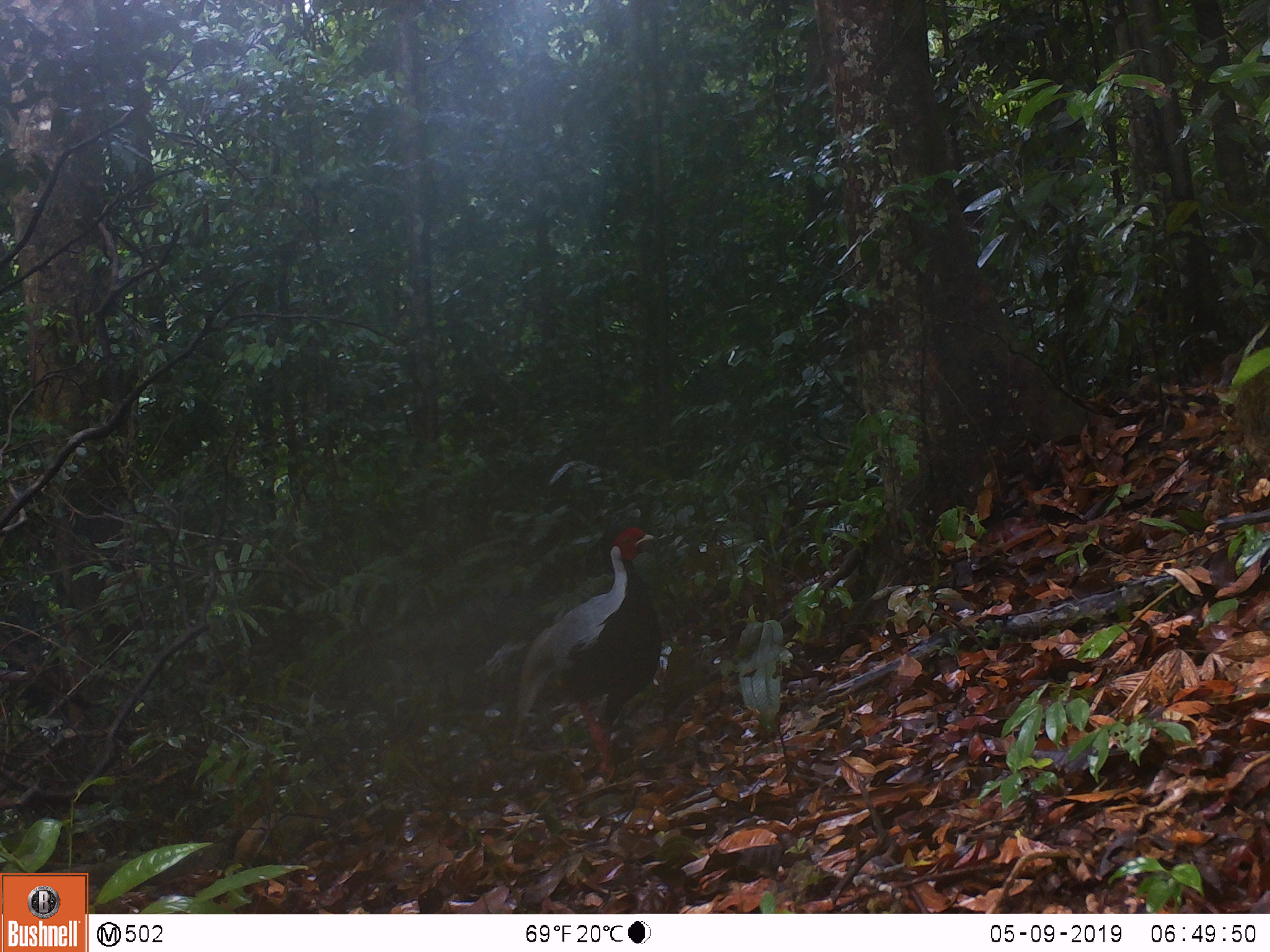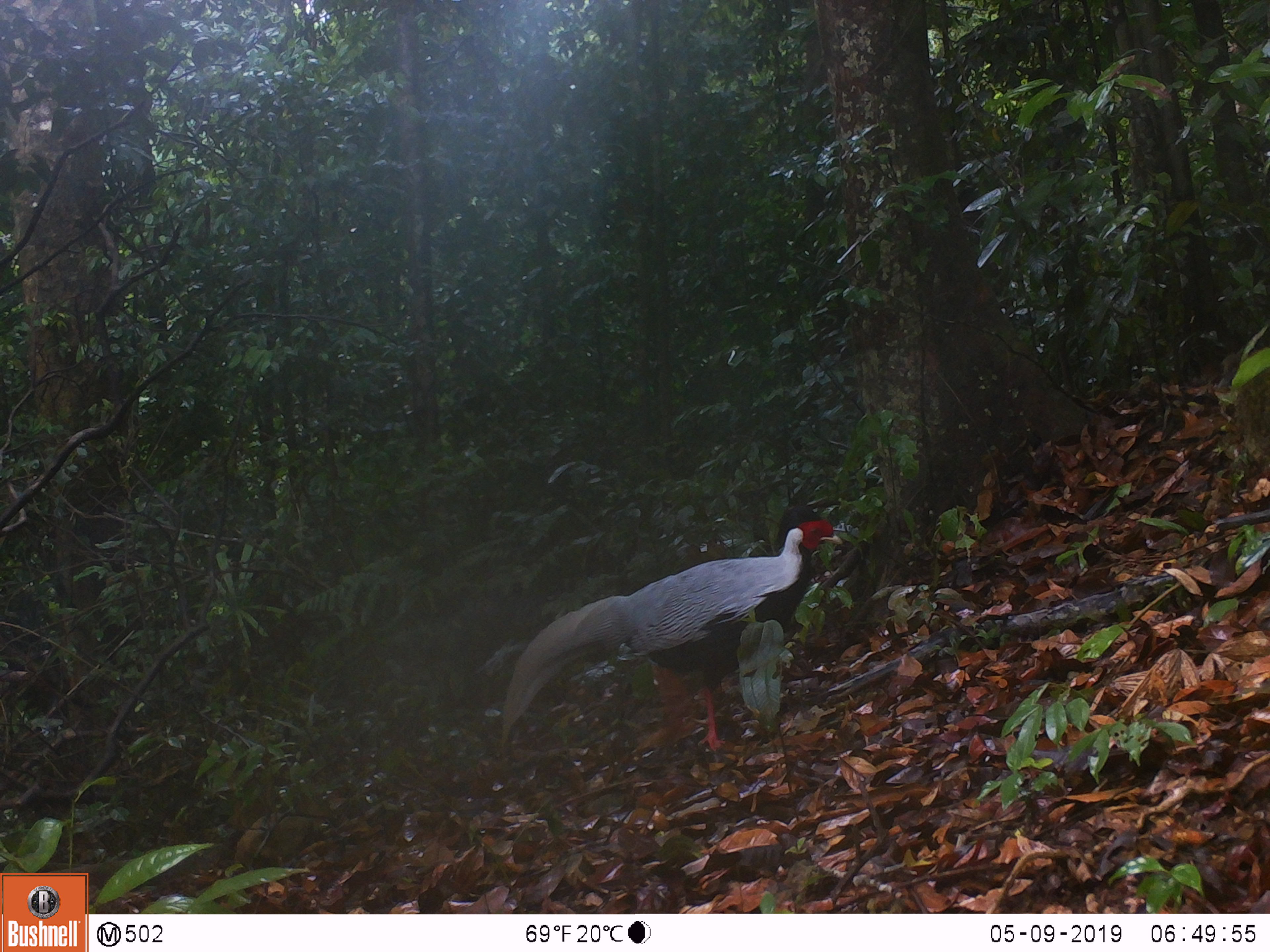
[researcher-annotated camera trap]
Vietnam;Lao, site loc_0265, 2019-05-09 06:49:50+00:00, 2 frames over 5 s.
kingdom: Animalia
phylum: Chordata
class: Aves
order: Galliformes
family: Phasianidae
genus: Lophura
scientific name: Lophura nycthemera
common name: silver pheasant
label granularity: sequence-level